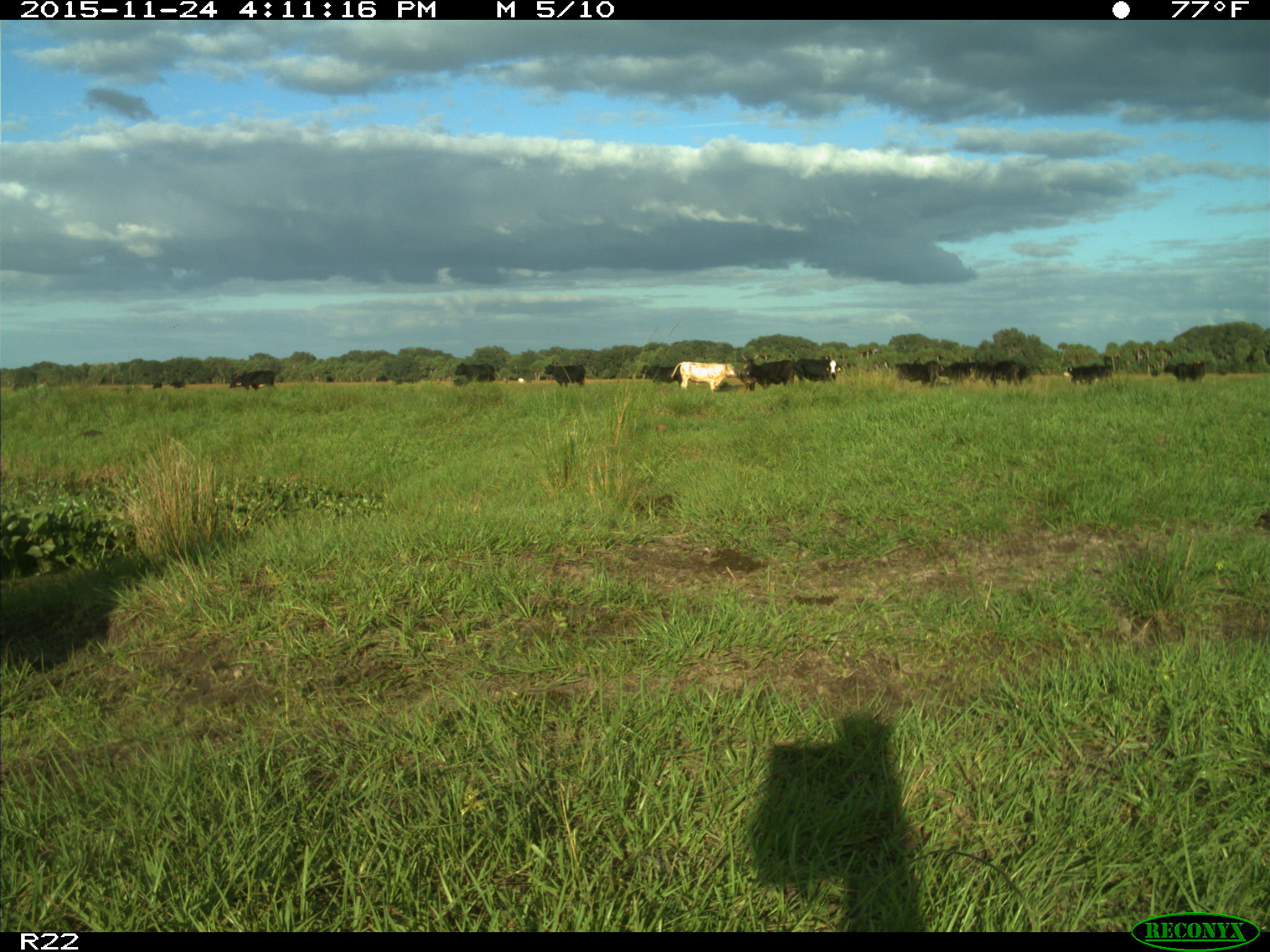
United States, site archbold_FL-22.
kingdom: Animalia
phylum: Chordata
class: Mammalia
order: Artiodactyla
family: Bovidae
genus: Bos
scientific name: Bos taurus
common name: domestic cow